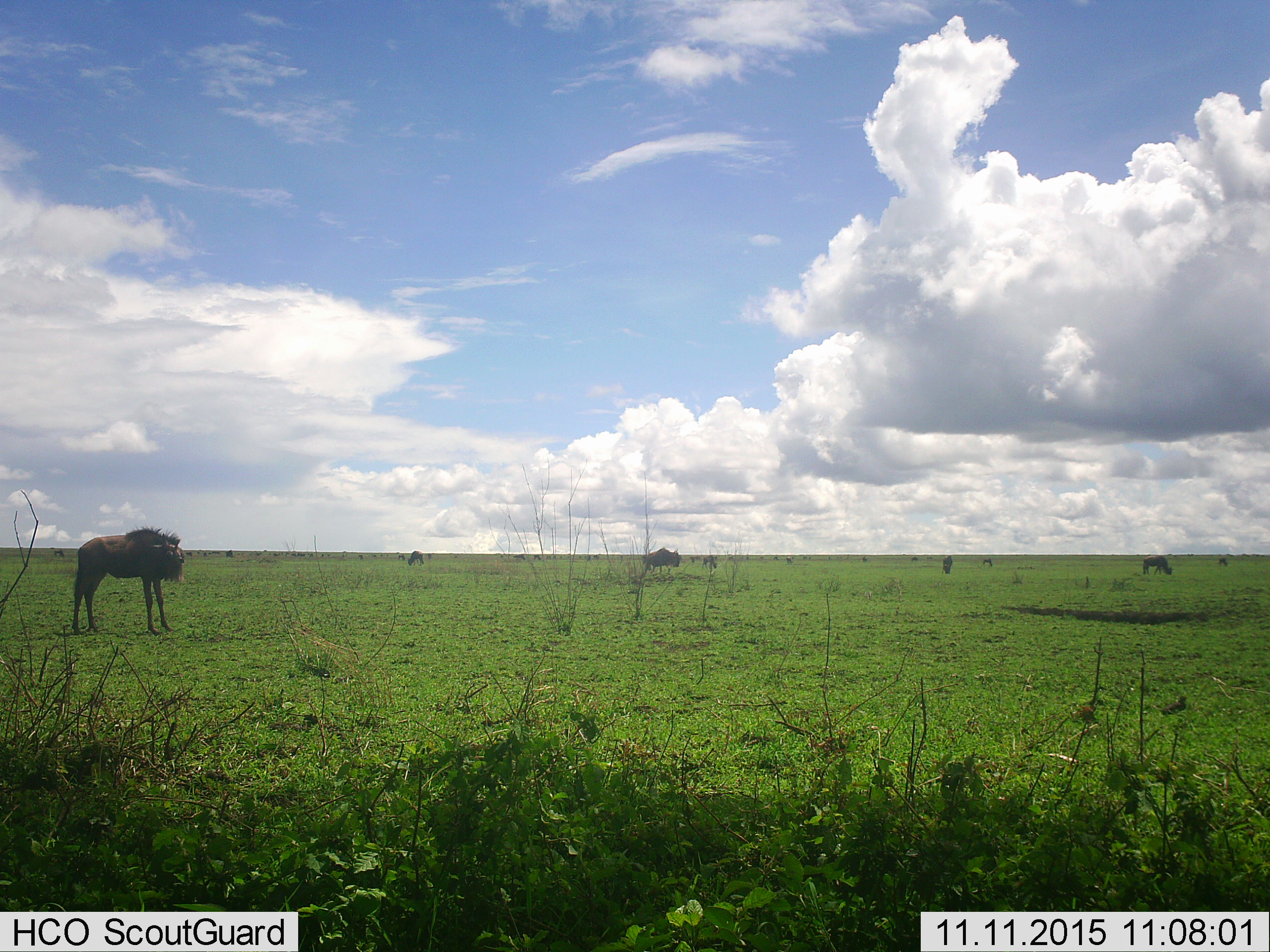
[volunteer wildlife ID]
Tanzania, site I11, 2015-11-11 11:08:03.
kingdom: Animalia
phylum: Chordata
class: Mammalia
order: Artiodactyla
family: Bovidae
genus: Connochaetes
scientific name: Connochaetes taurinus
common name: blue wildebeest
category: wildebeest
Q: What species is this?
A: Wildebeest (blue wildebeest) (Connochaetes taurinus).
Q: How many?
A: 11-50.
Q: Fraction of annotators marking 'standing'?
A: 89%.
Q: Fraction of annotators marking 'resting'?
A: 0%.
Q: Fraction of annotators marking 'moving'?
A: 33%.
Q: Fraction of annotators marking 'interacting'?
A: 0%.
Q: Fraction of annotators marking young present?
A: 11%.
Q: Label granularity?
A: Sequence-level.